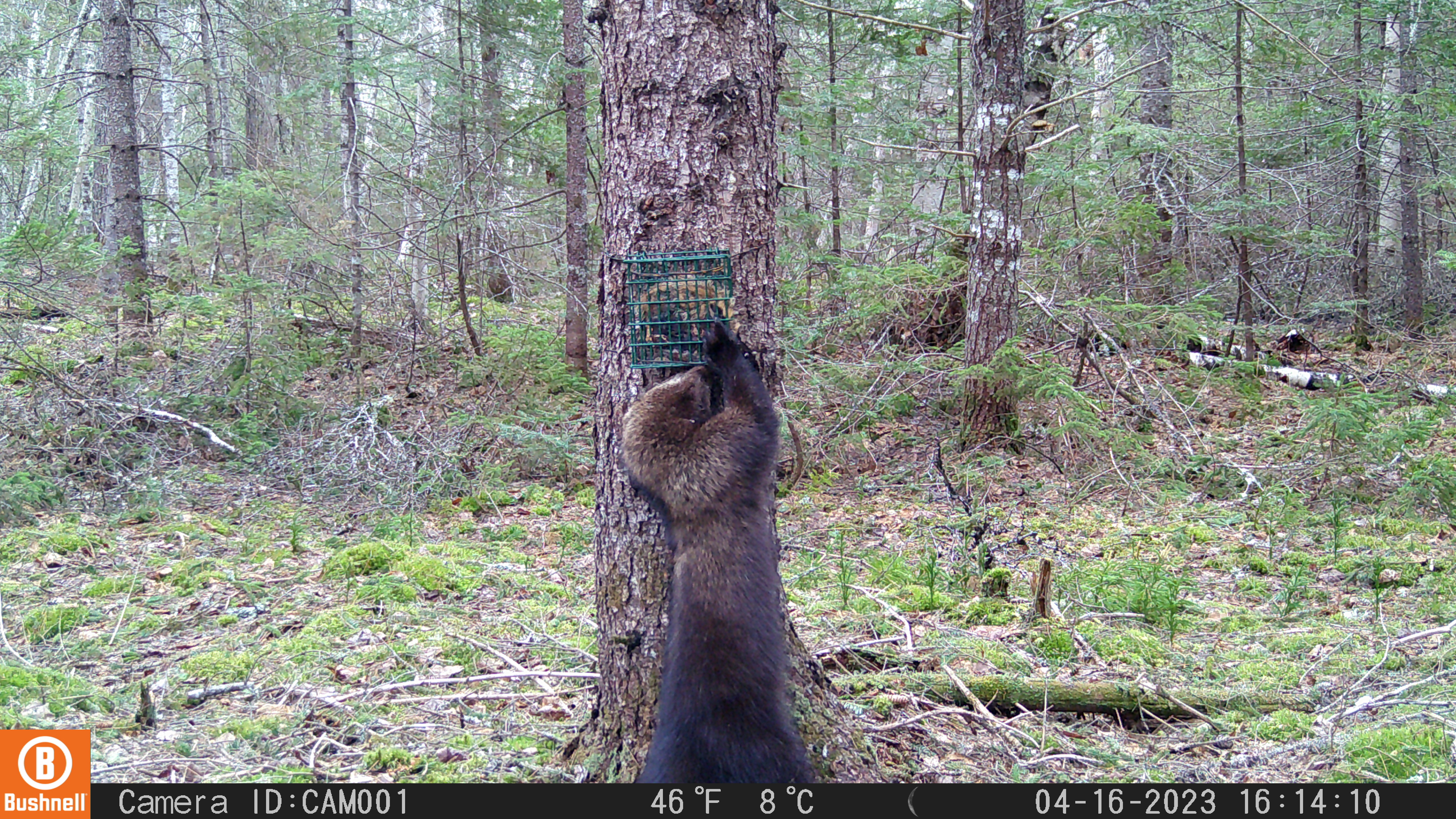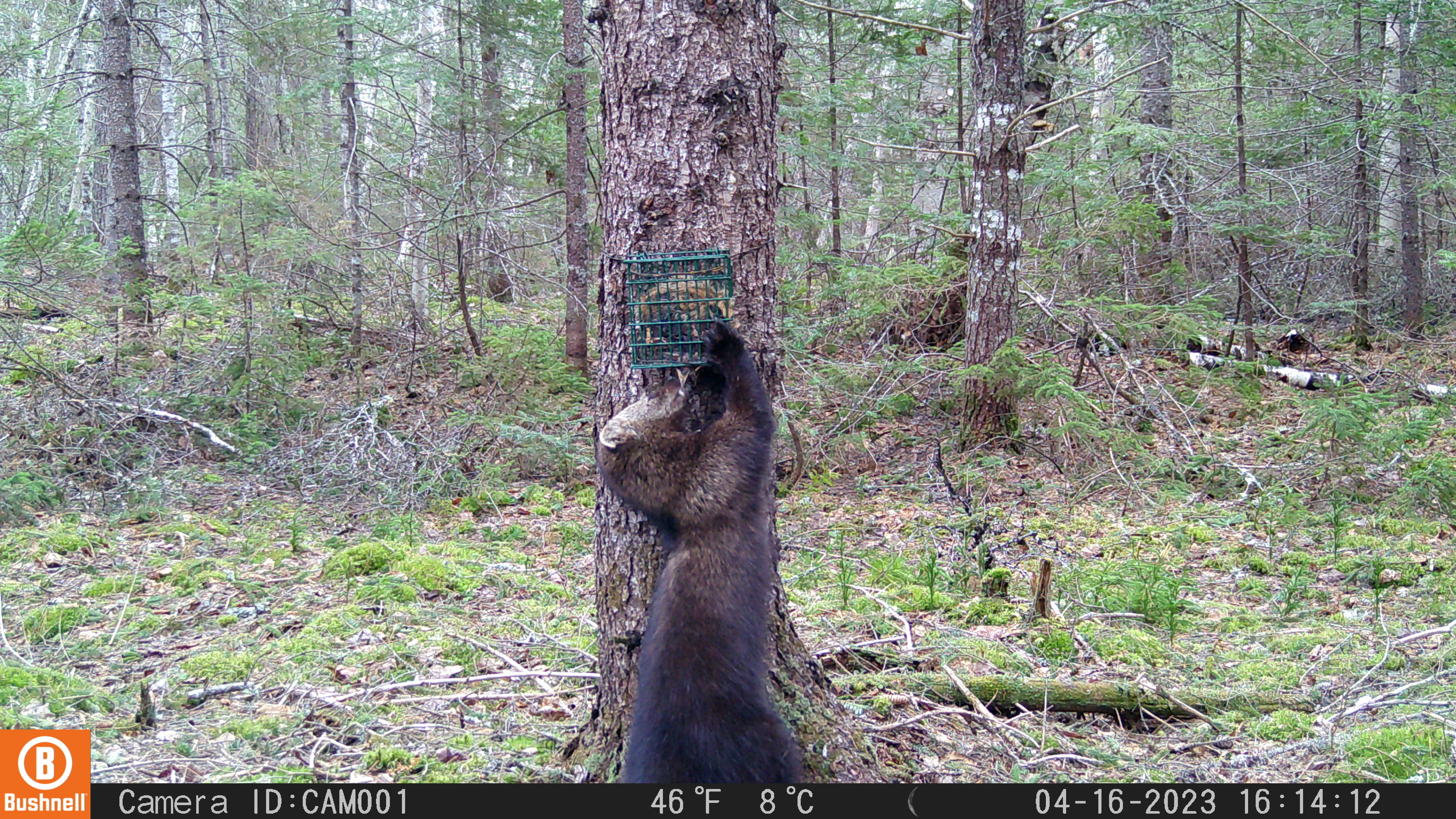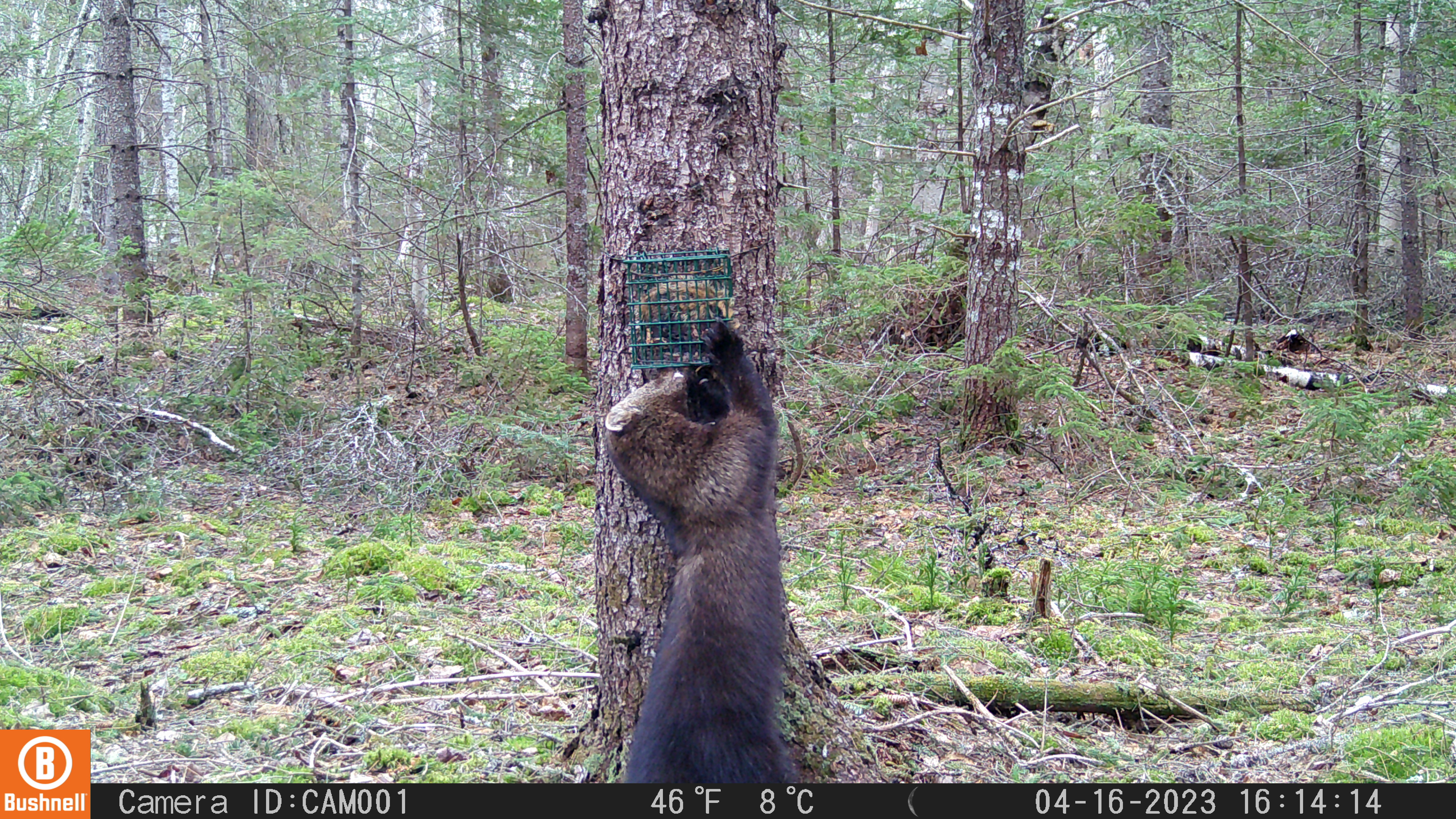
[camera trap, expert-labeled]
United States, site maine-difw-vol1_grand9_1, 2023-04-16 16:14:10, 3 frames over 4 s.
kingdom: Animalia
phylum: Chordata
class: Mammalia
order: Carnivora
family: Mustelidae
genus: Pekania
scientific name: Pekania pennanti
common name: fisher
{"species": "fisher (Pekania pennanti)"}